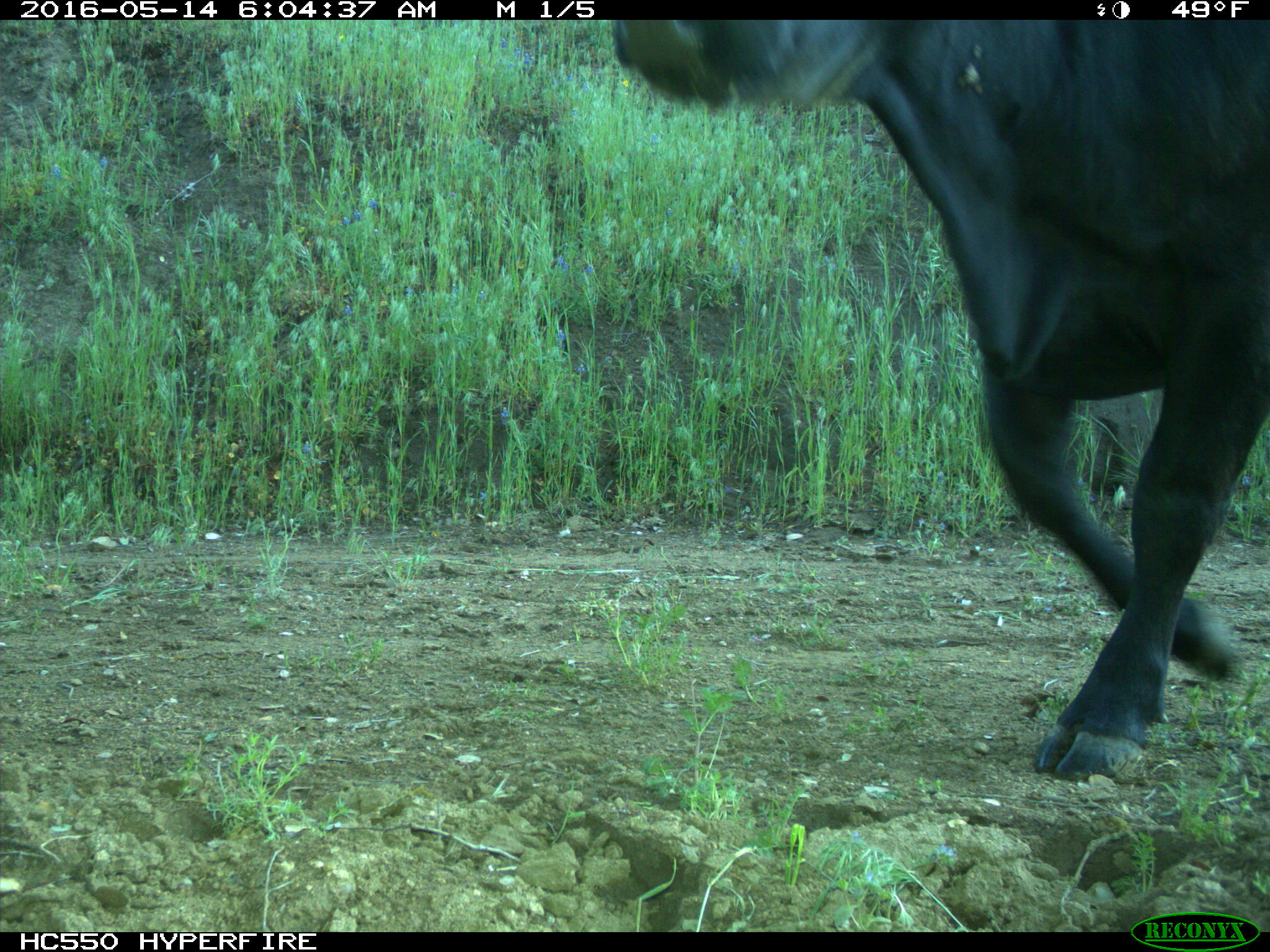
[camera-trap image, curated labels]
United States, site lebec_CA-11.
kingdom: Animalia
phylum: Chordata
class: Mammalia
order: Artiodactyla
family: Bovidae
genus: Bos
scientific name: Bos taurus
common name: domestic cow